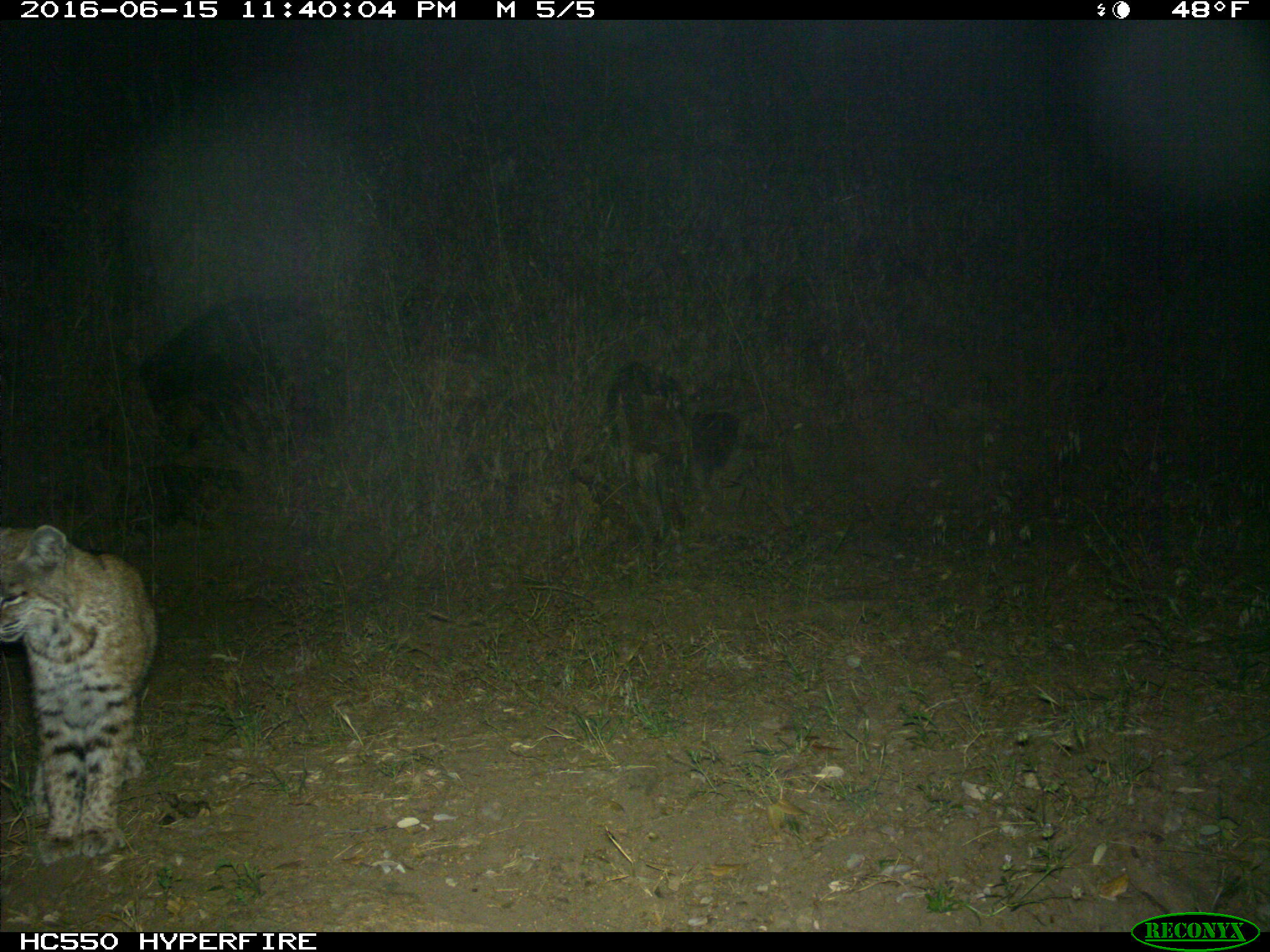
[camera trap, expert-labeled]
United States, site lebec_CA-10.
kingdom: Animalia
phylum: Chordata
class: Mammalia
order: Carnivora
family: Felidae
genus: Lynx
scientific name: Lynx rufus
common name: bobcat